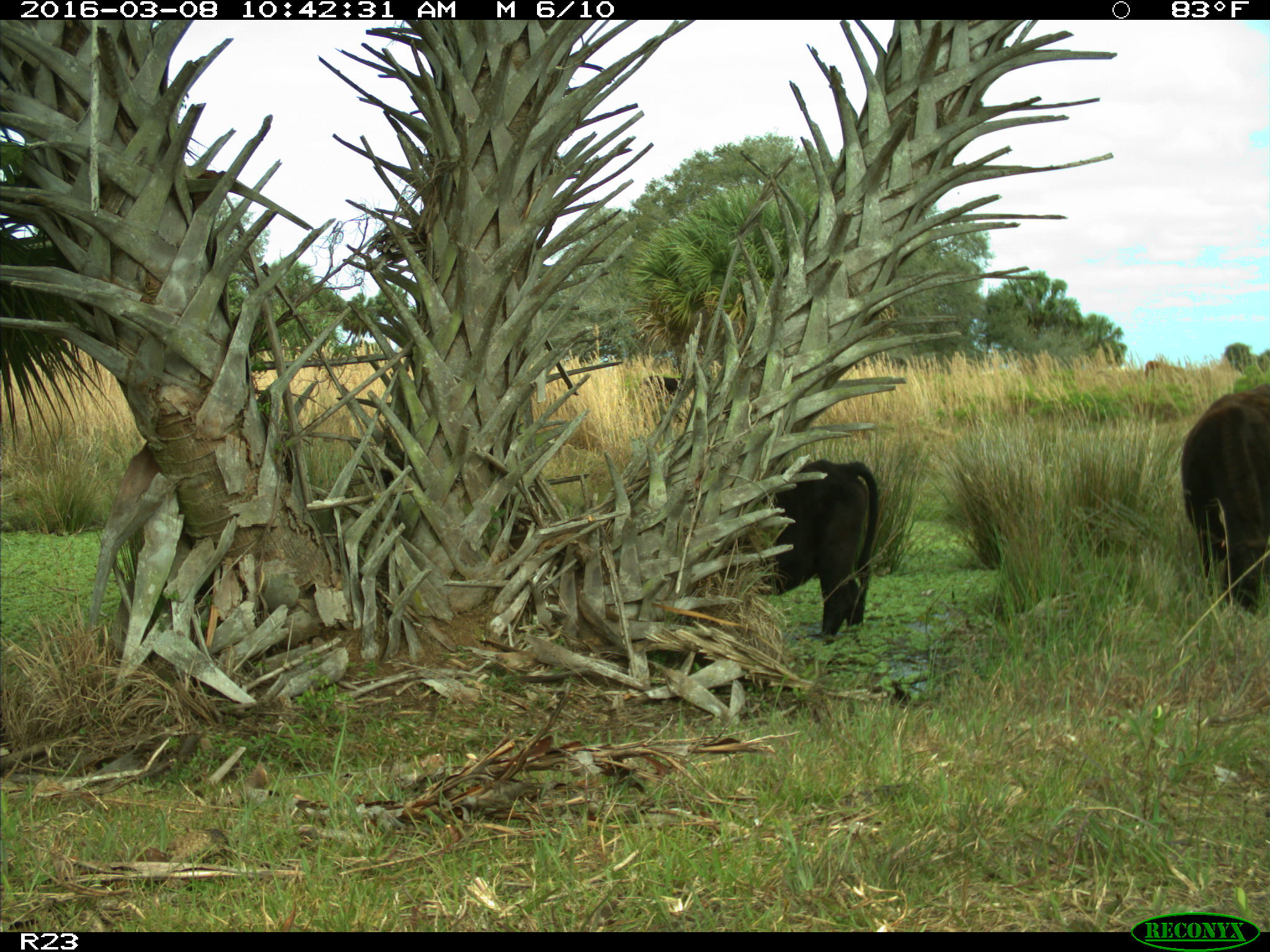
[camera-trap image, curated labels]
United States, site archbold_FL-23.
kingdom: Animalia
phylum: Chordata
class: Mammalia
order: Artiodactyla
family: Bovidae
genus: Bos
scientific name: Bos taurus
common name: domestic cow